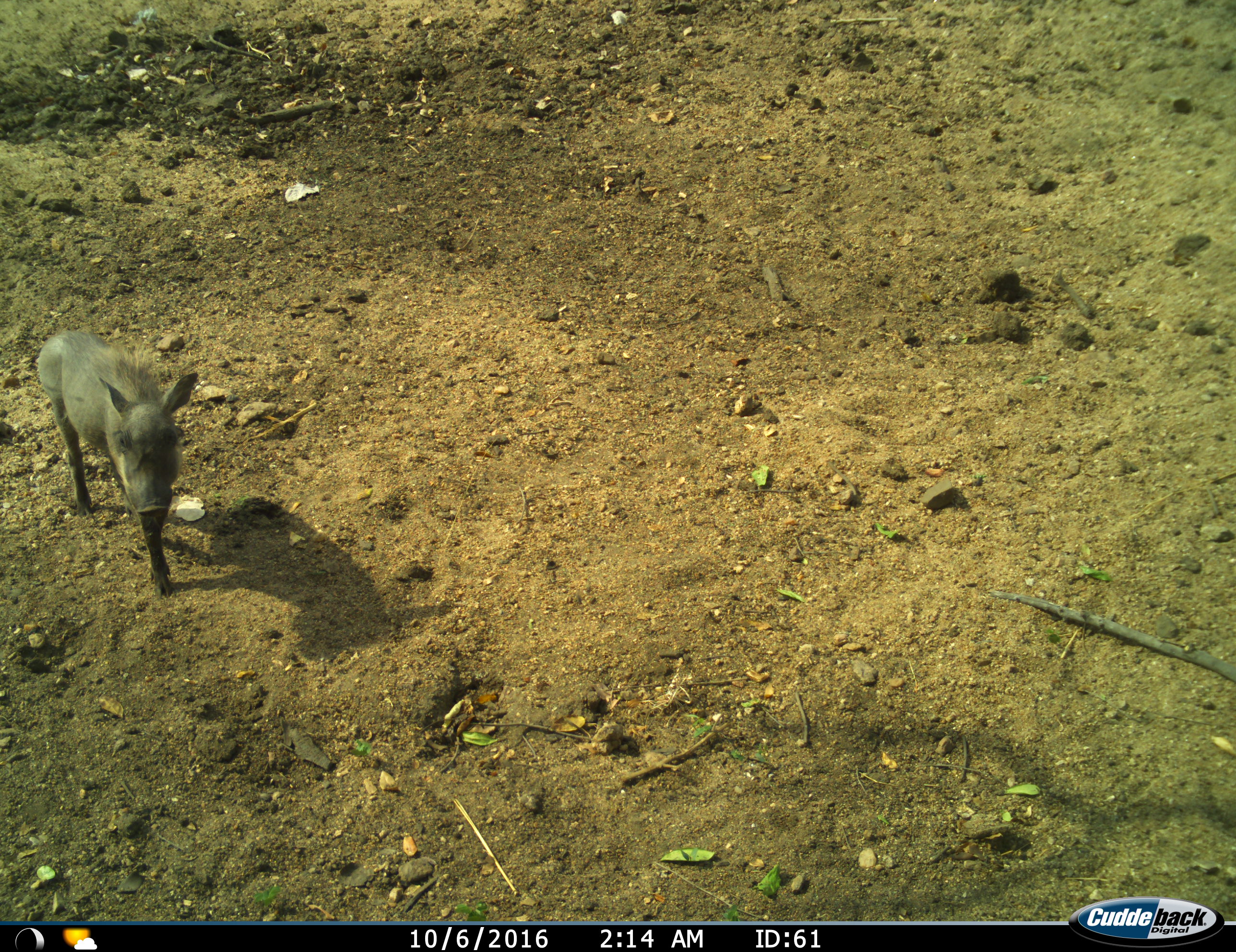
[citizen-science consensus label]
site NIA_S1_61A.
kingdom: Animalia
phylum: Chordata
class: Mammalia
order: Artiodactyla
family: Suidae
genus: Phacochoerus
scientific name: Phacochoerus africanus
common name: warthog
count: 1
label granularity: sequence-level